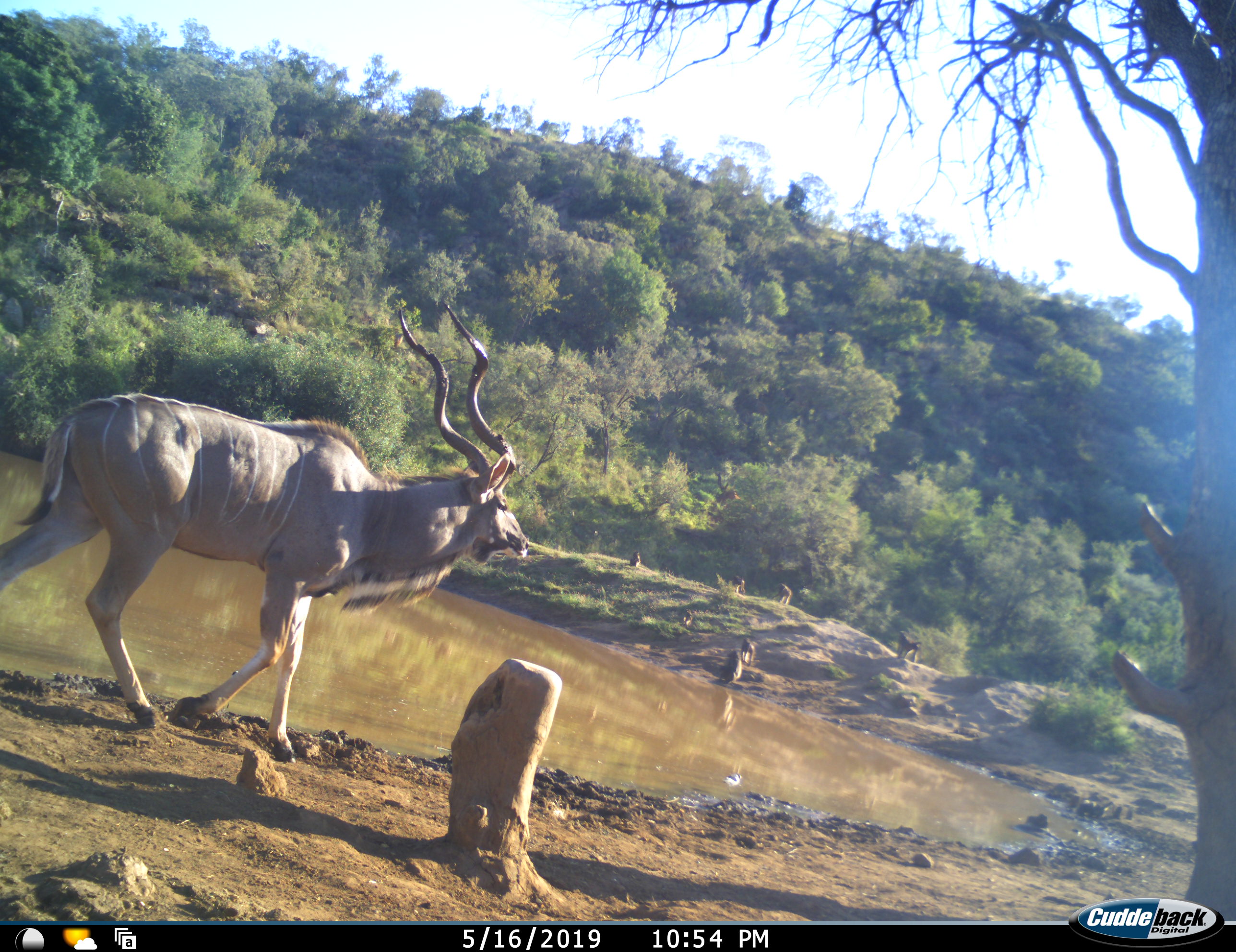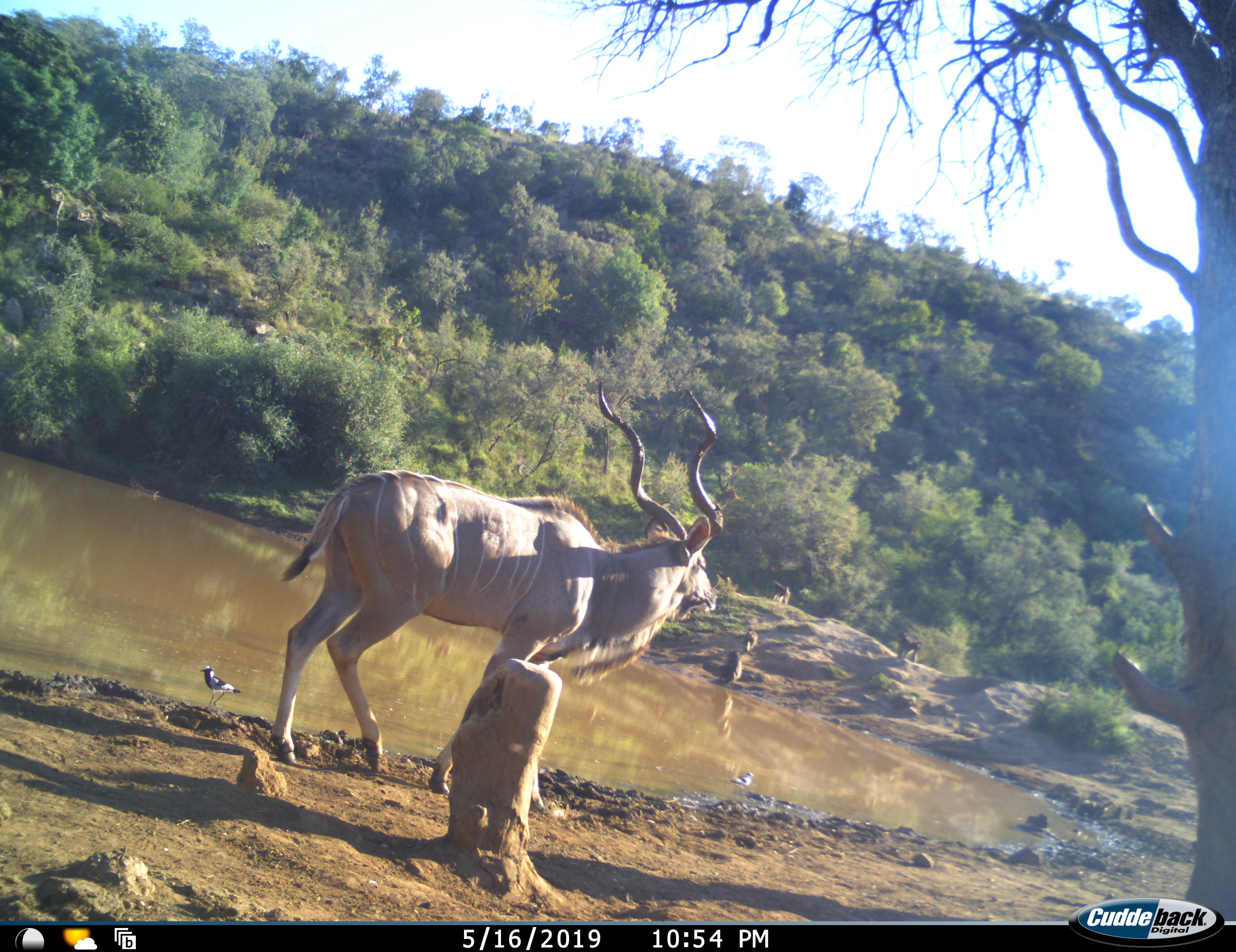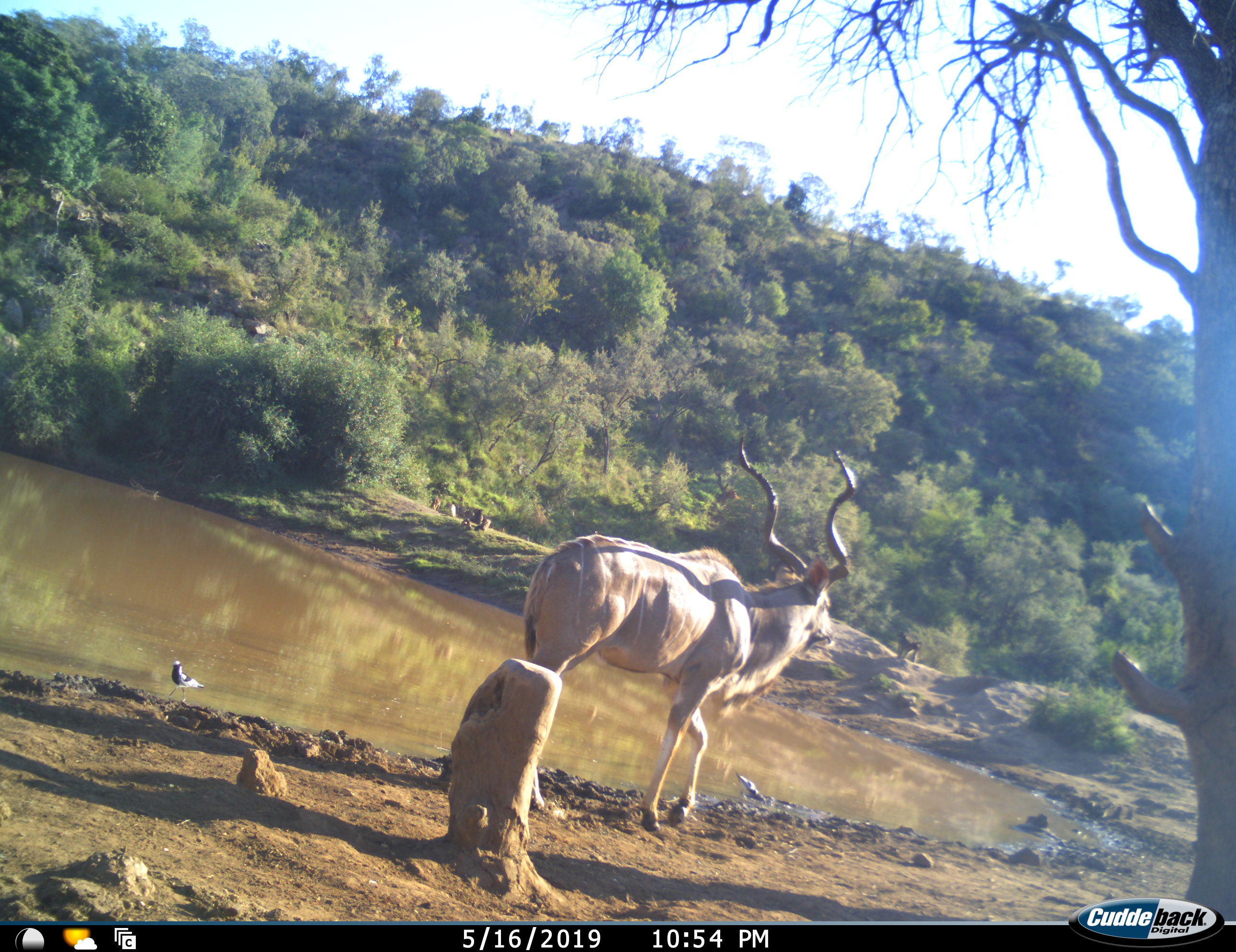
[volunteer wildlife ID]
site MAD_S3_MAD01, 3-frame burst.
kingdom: Animalia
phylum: Chordata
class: Mammalia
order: Artiodactyla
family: Bovidae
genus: Tragelaphus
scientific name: Tragelaphus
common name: kudu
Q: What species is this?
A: Kudu (Tragelaphus).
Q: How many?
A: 1.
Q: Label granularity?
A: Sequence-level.